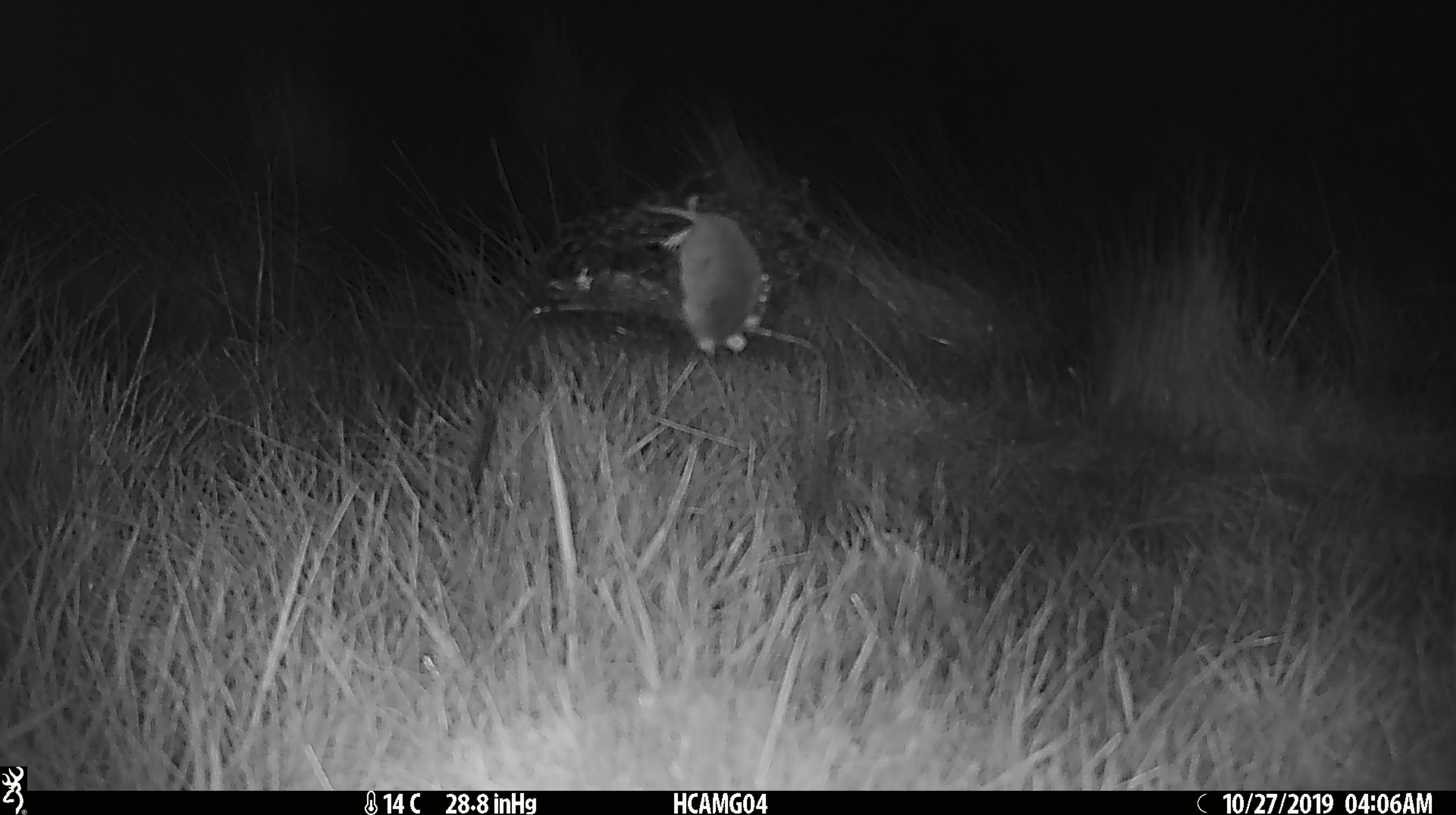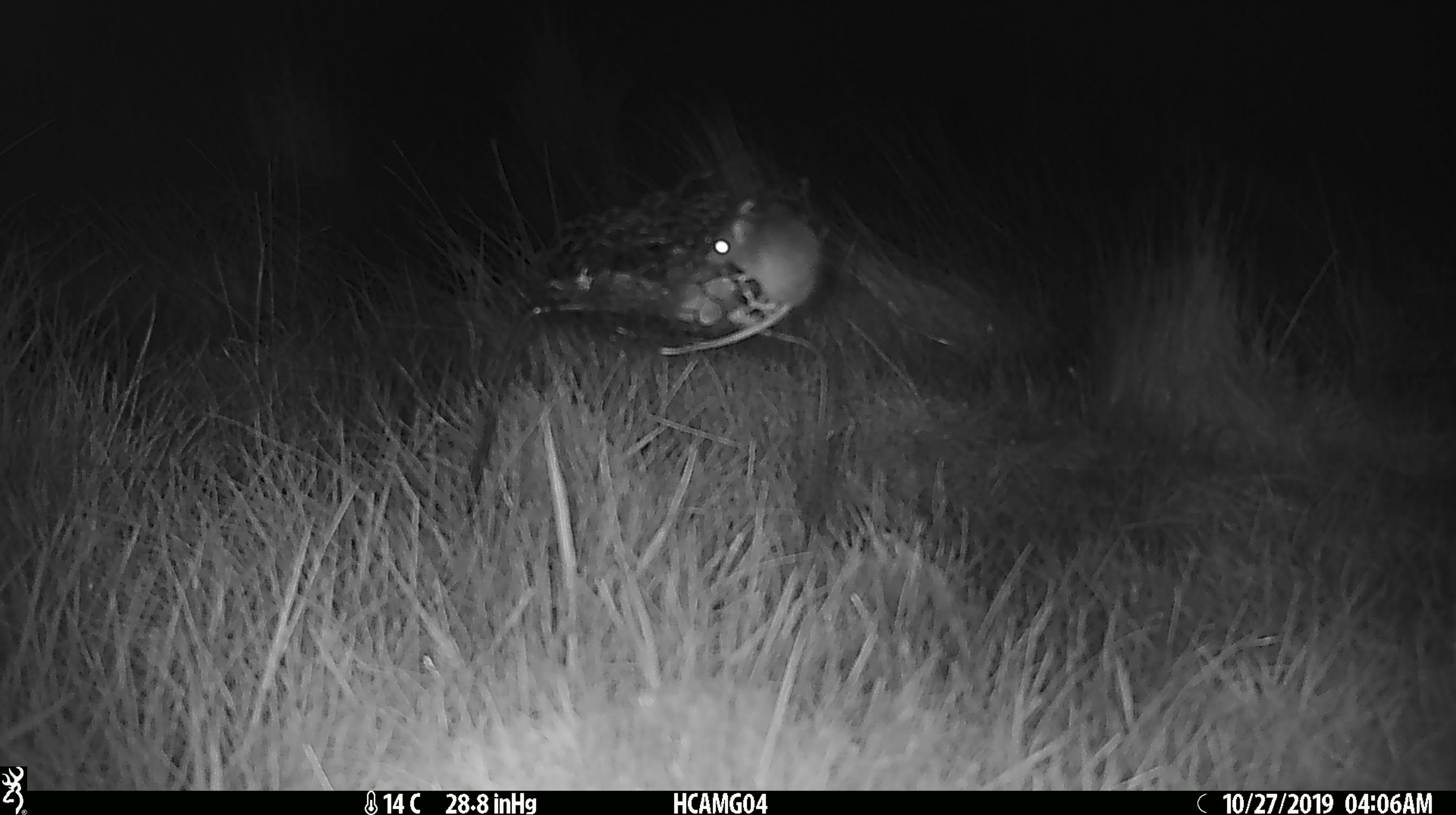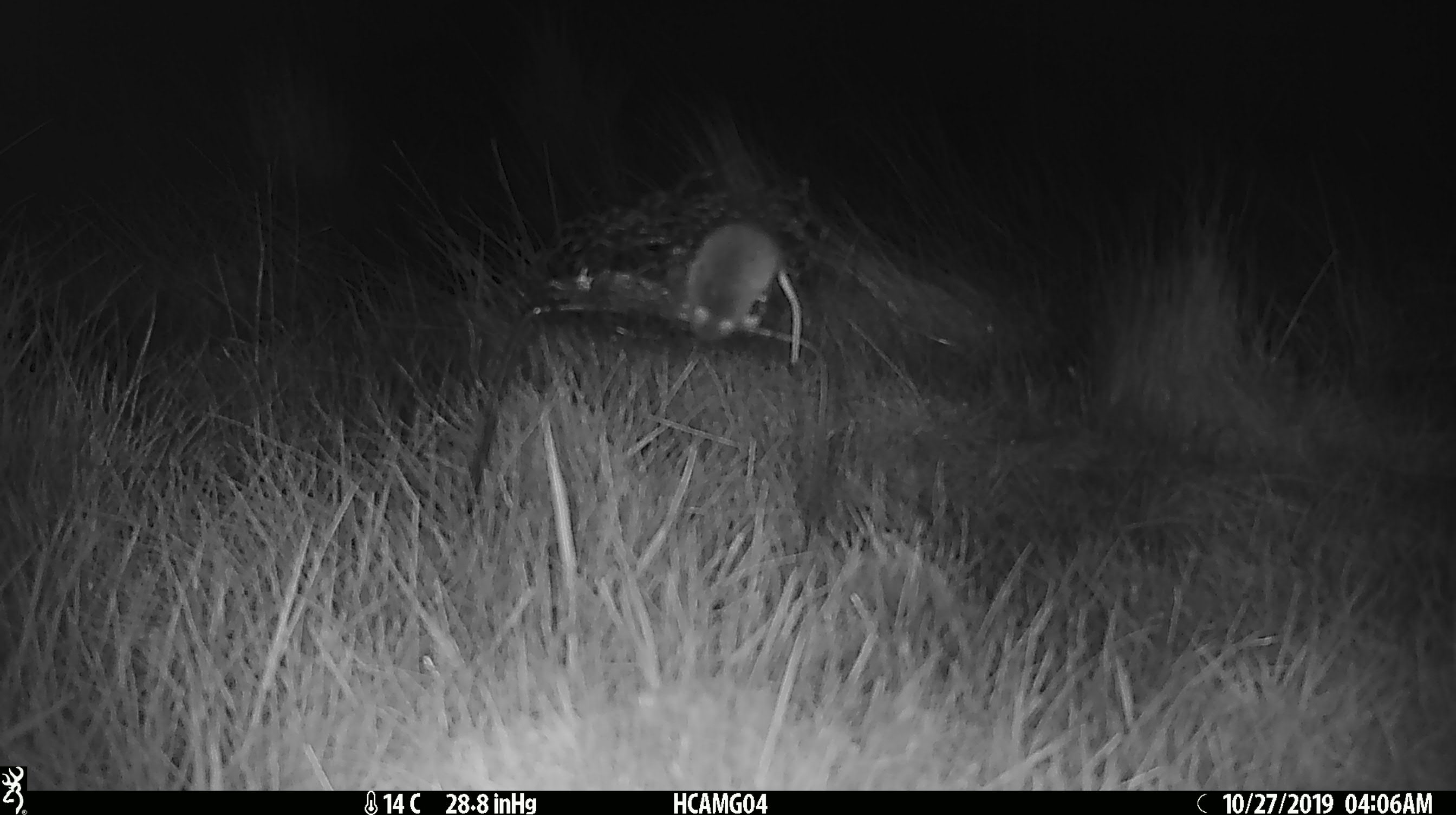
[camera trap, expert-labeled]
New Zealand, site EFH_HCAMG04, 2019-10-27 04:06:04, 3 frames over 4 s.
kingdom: Animalia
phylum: Chordata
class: Mammalia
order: Rodentia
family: Muridae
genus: Mus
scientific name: Mus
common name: mouse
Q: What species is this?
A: Mouse (Mus).